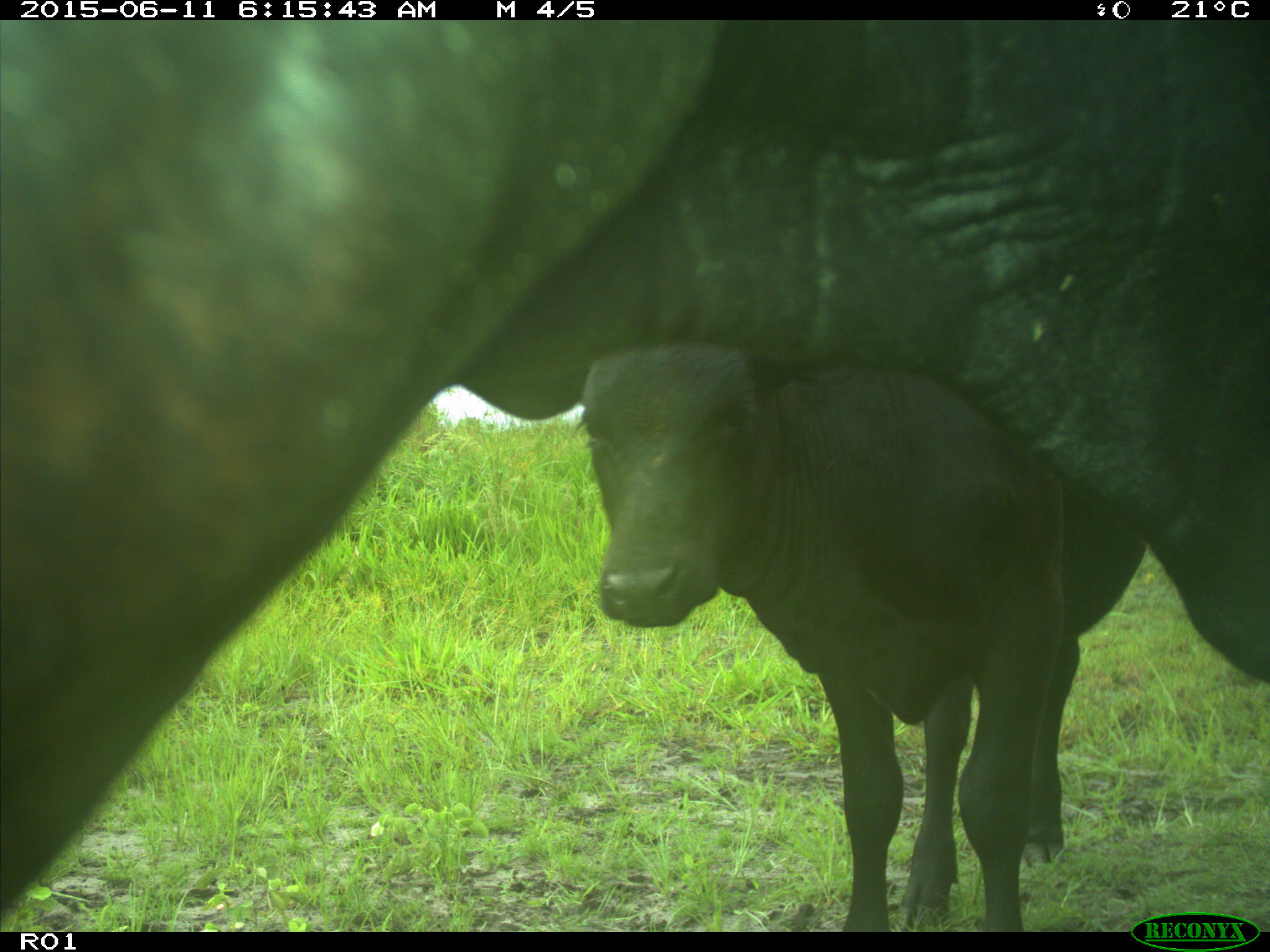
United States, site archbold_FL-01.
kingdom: Animalia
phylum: Chordata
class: Mammalia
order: Artiodactyla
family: Bovidae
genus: Bos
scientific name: Bos taurus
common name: domestic cow